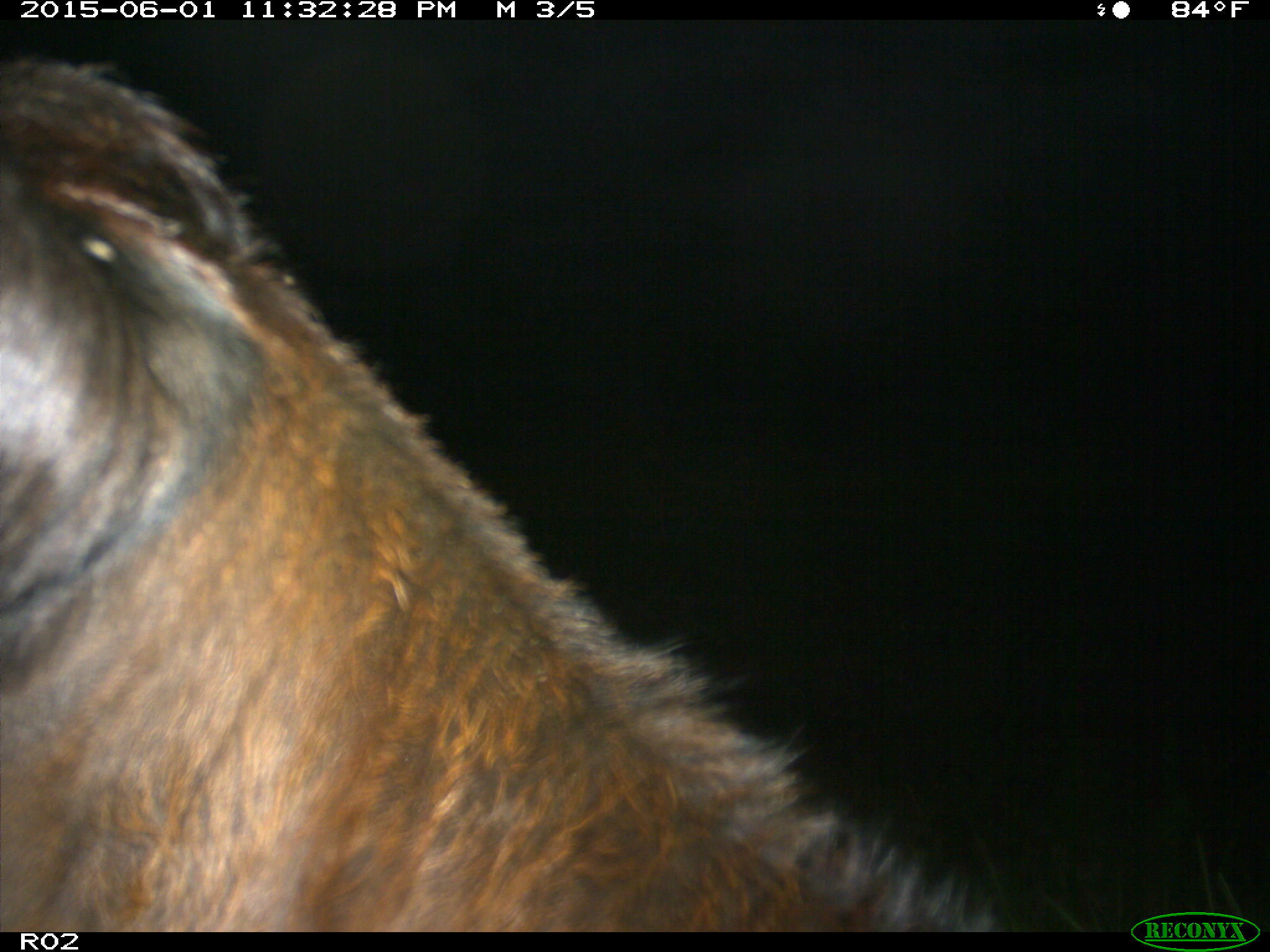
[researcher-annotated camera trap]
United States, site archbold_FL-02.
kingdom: Animalia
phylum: Chordata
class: Mammalia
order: Artiodactyla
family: Bovidae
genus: Bos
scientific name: Bos taurus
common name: domestic cow